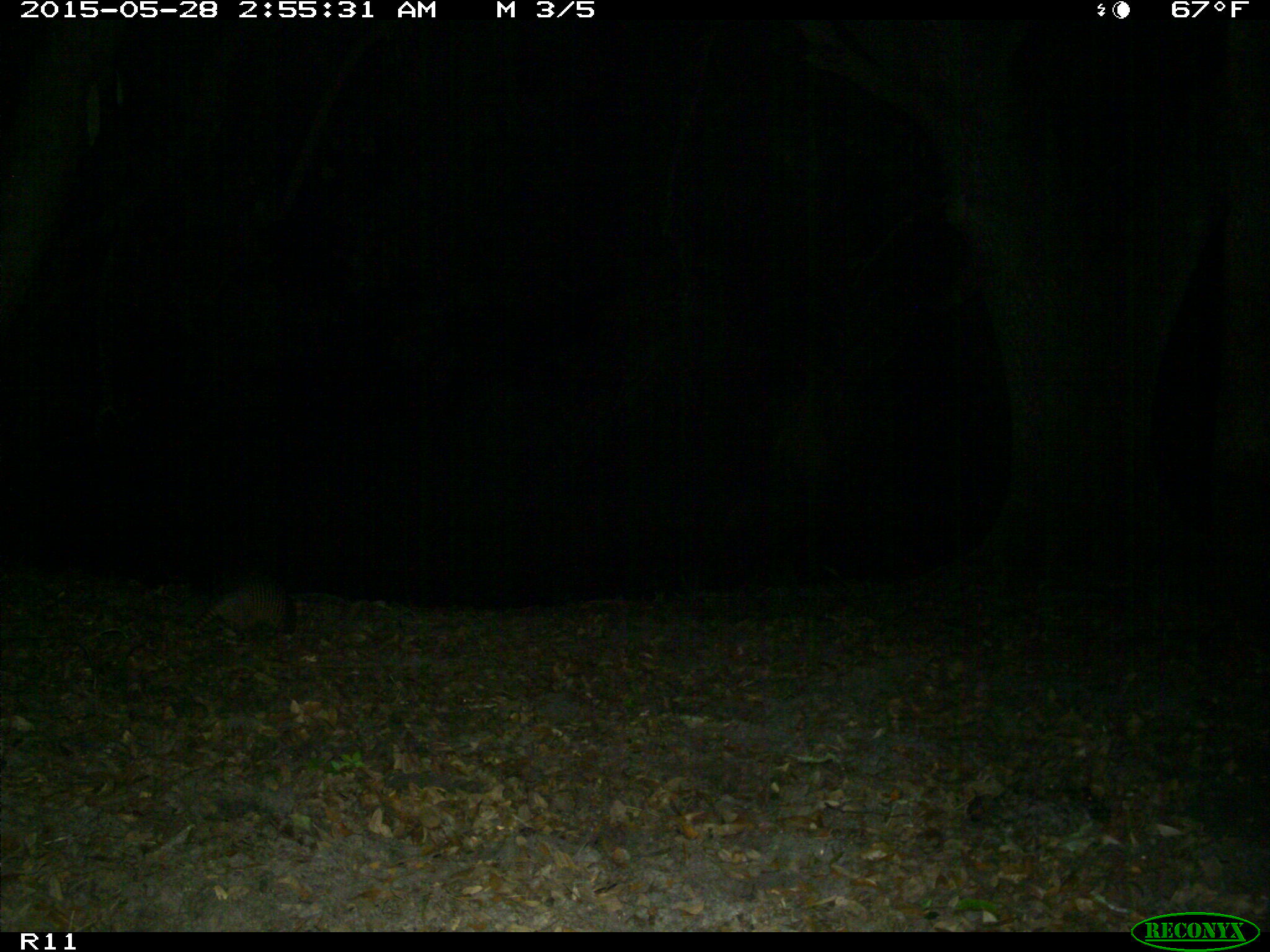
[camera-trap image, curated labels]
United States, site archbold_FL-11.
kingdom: Animalia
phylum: Chordata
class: Mammalia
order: Cingulata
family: Dasypodidae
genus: Dasypus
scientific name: Dasypus novemcinctus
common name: nine-banded armadillo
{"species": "Dasypus novemcinctus (nine-banded armadillo)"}